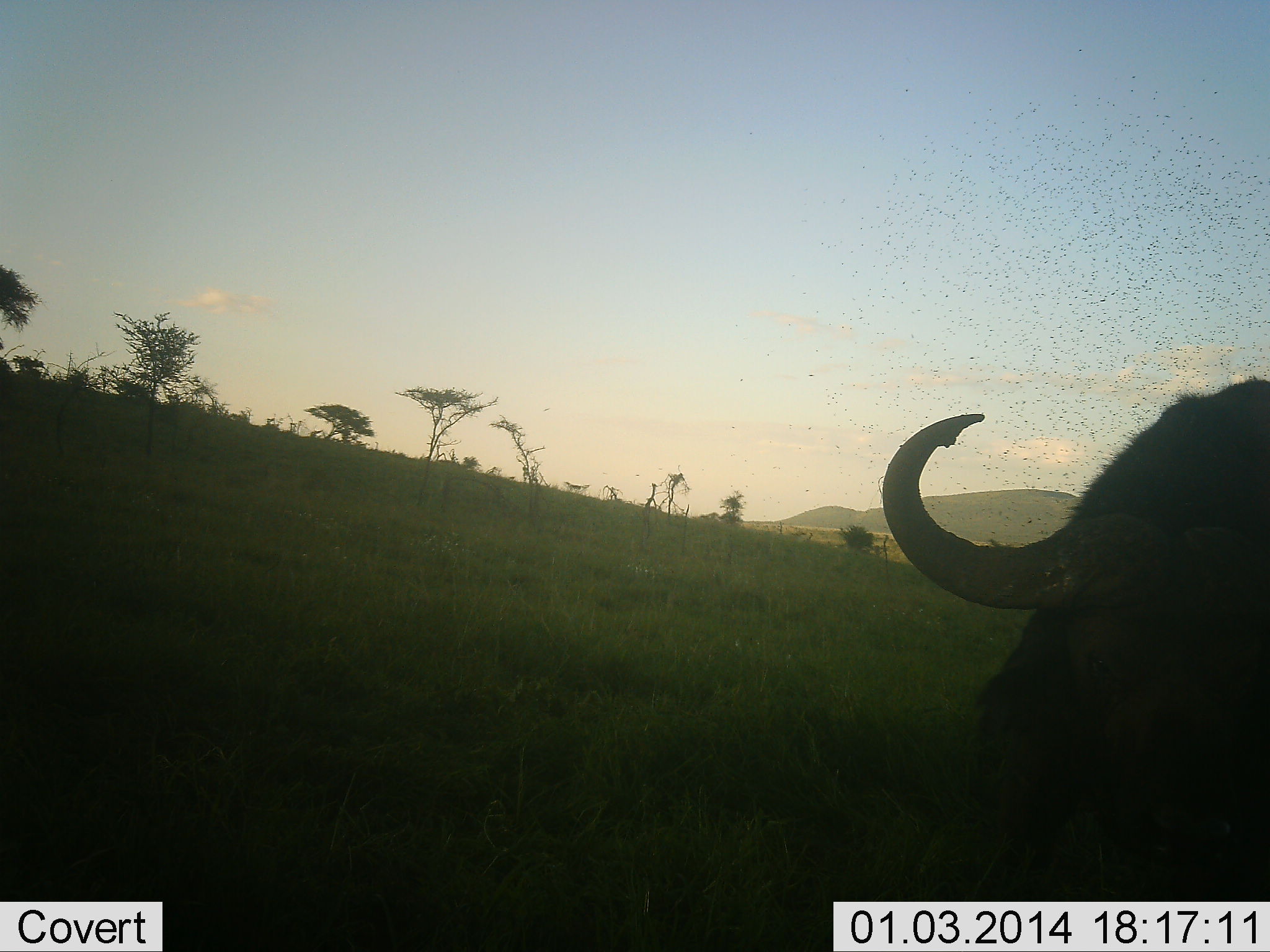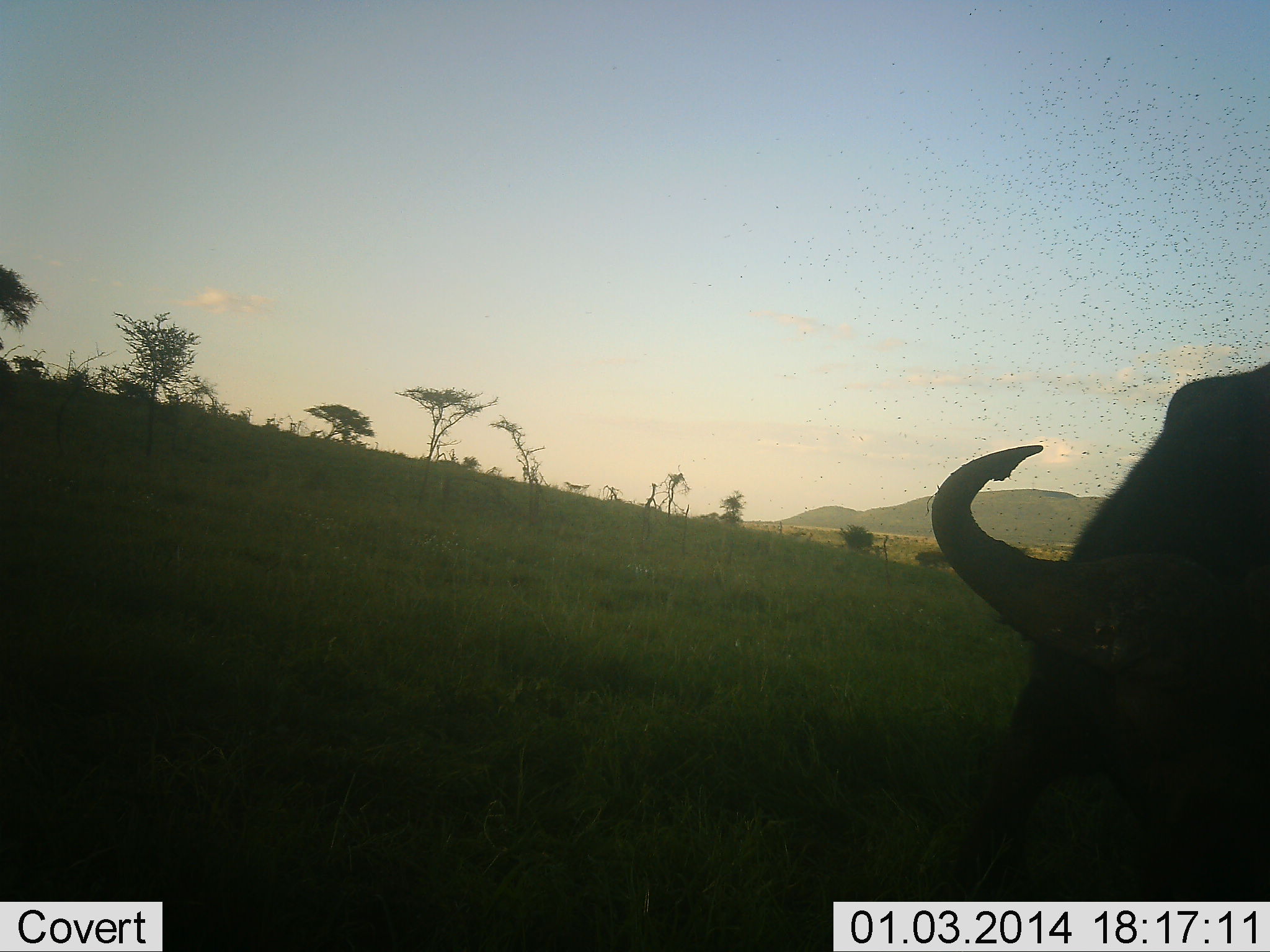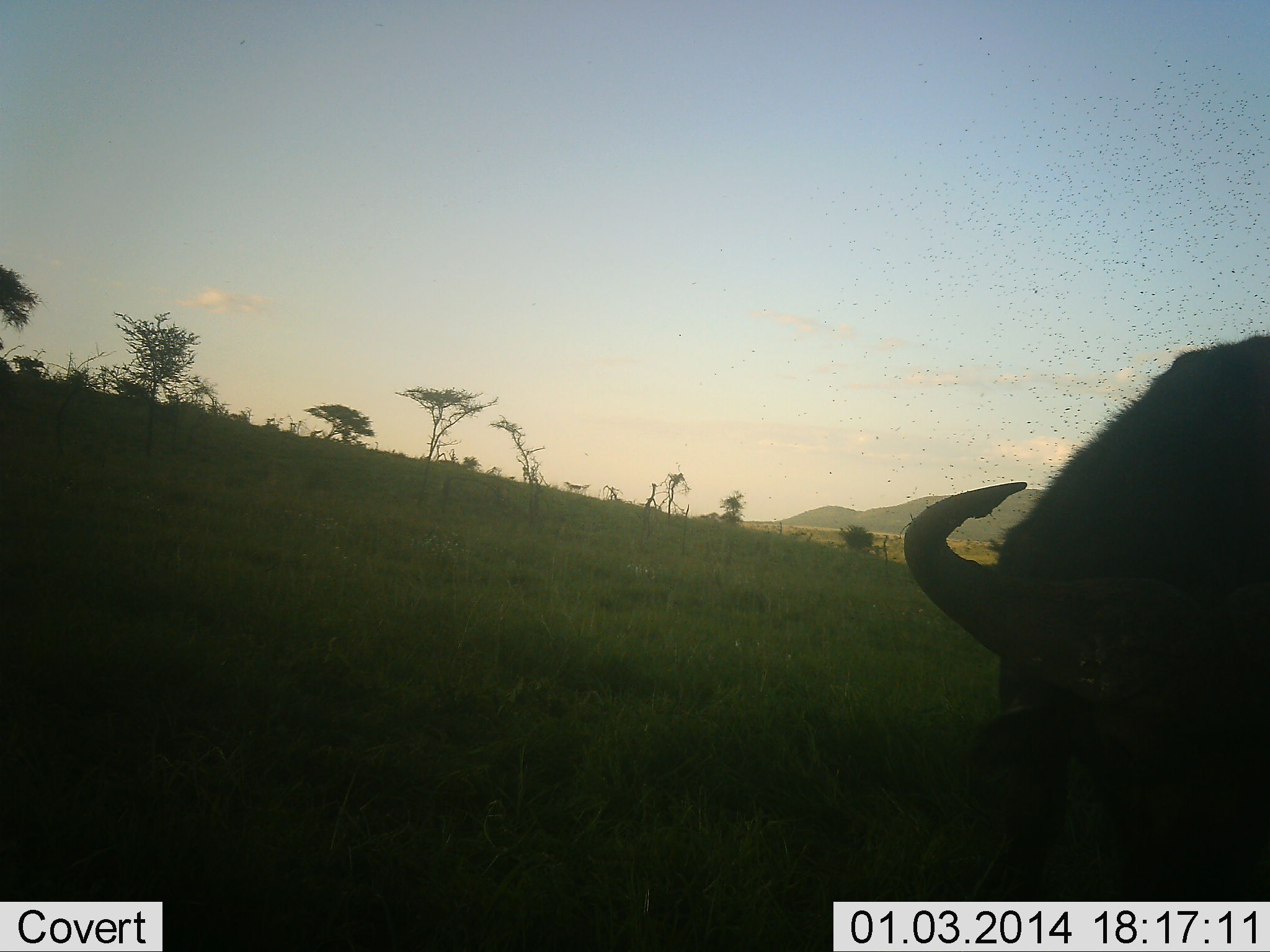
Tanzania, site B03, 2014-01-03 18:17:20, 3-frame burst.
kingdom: Animalia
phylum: Chordata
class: Mammalia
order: Artiodactyla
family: Bovidae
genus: Syncerus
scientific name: Syncerus caffer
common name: cape buffalo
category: buffalo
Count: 1.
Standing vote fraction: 15%.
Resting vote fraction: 0%.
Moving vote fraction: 23%.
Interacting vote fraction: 0%.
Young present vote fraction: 0%.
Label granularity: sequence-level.